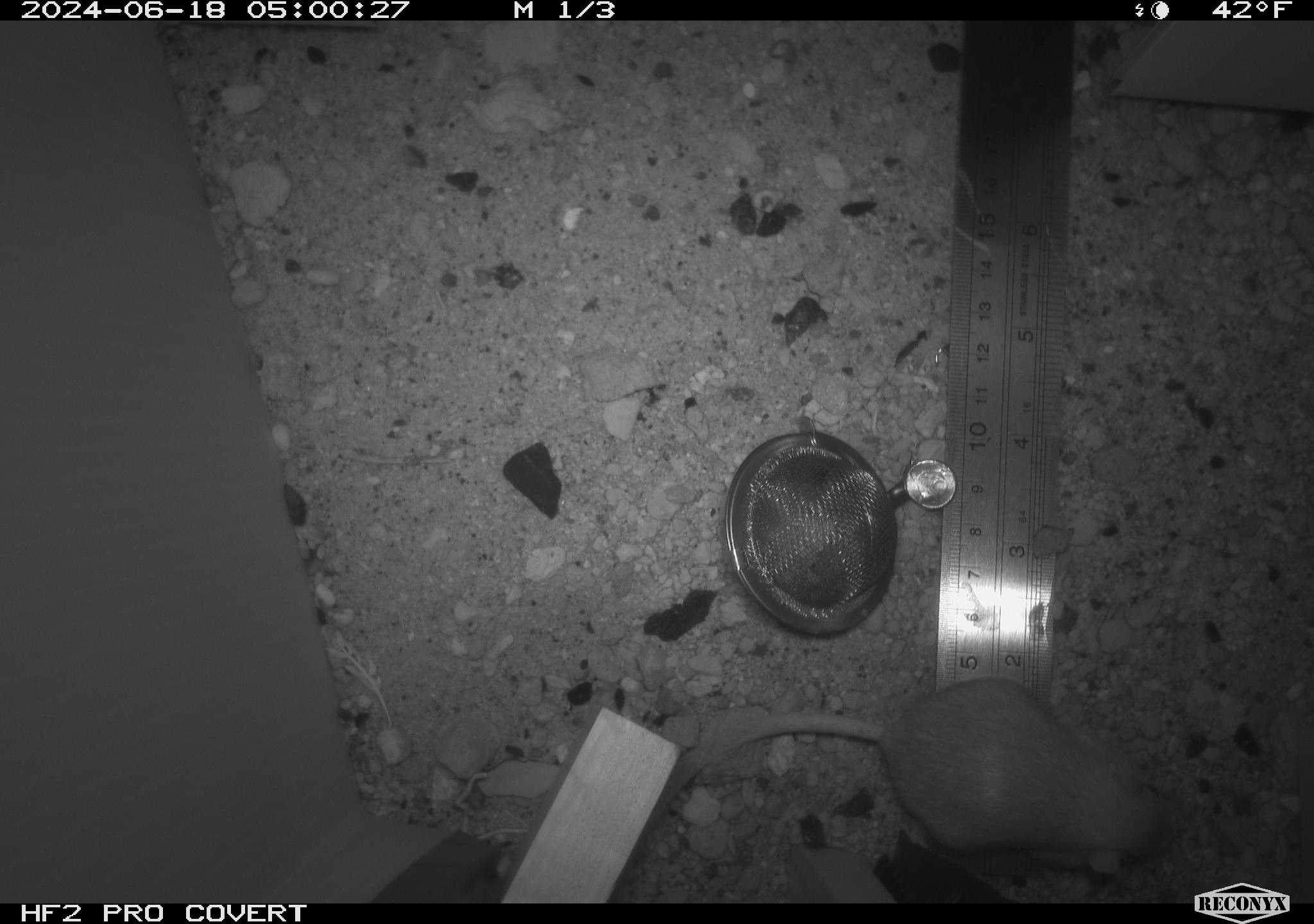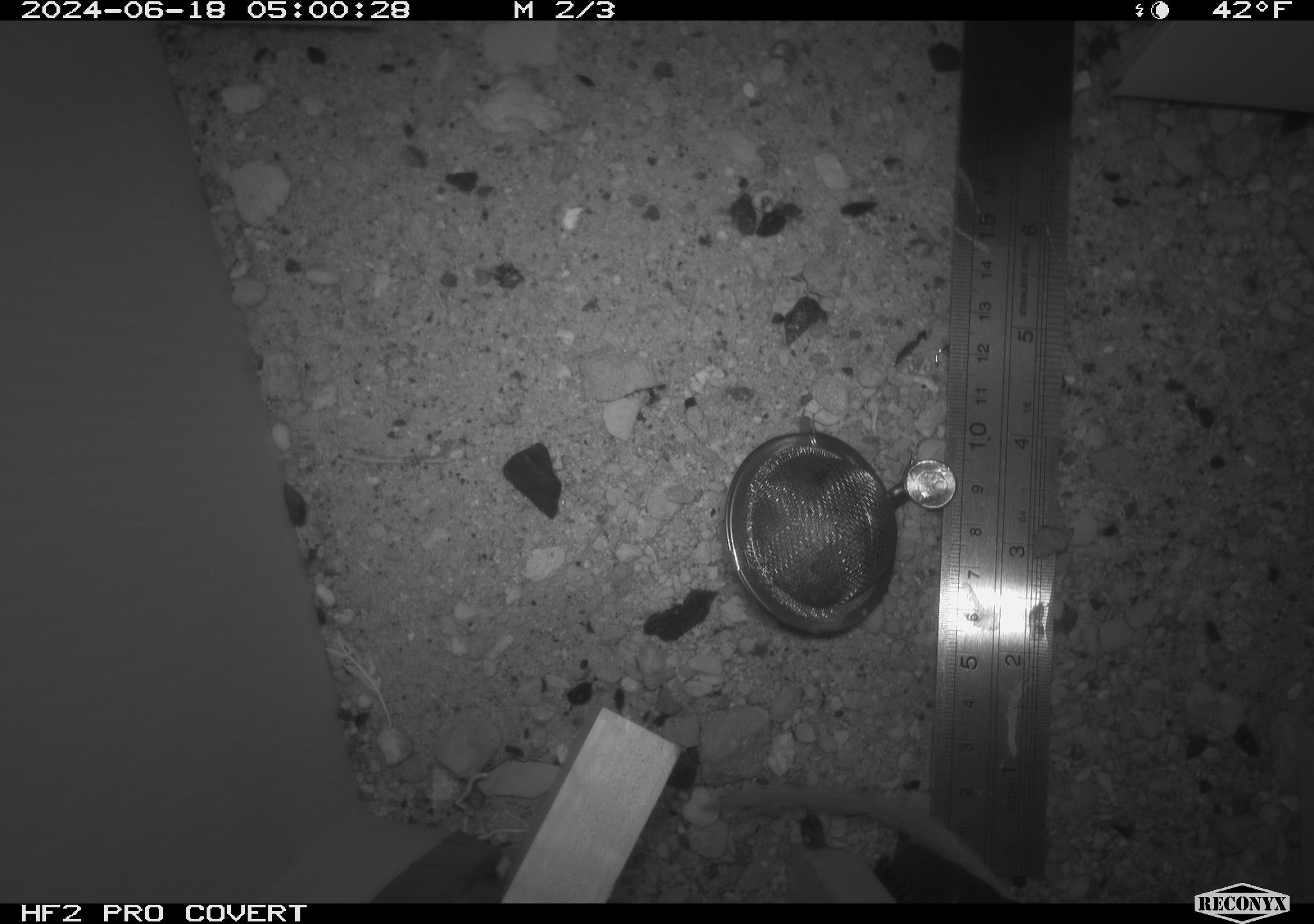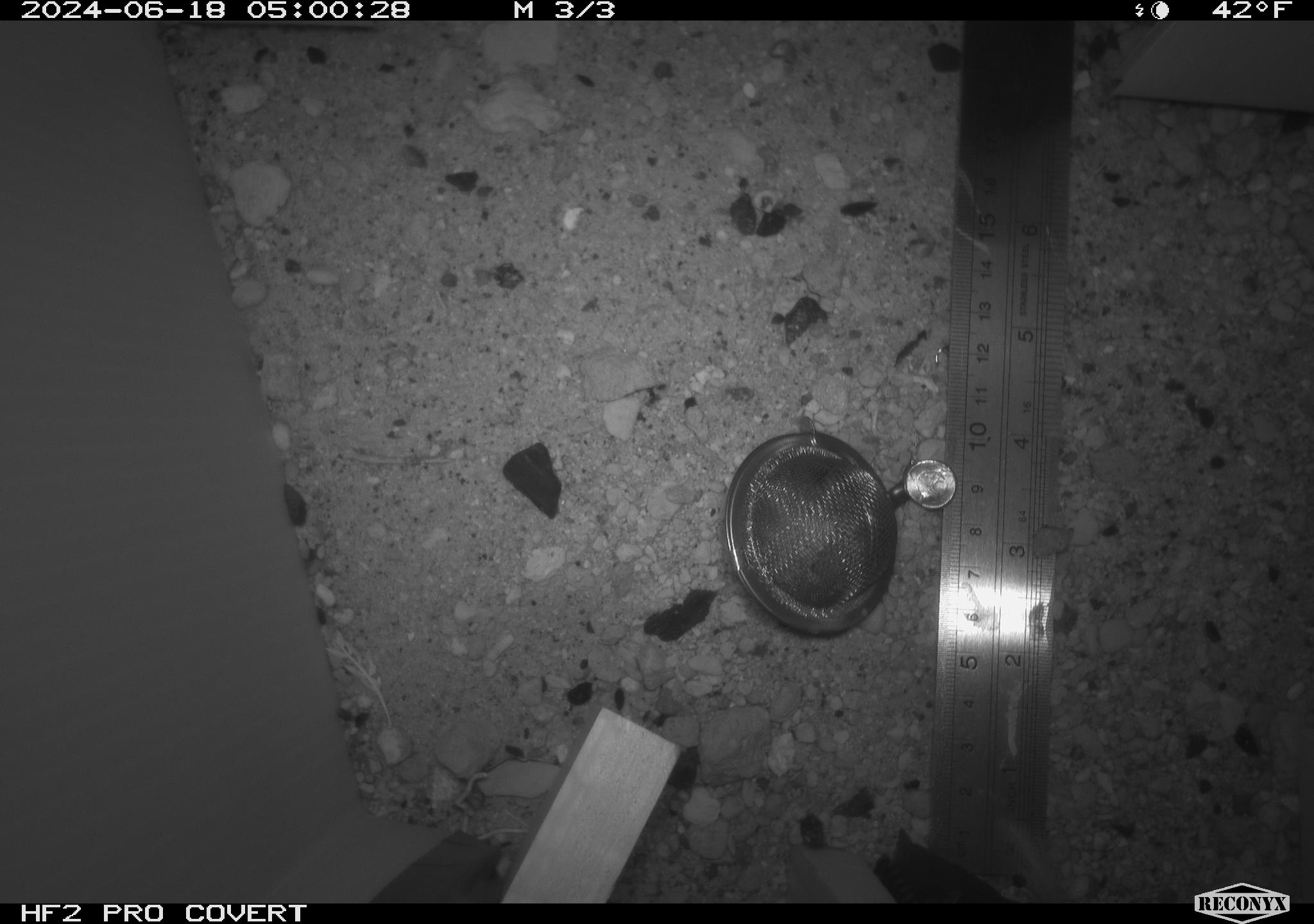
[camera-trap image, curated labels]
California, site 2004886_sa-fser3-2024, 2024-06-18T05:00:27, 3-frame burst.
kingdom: Animalia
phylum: Chordata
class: Mammalia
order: Rodentia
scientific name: Rodentia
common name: rodent